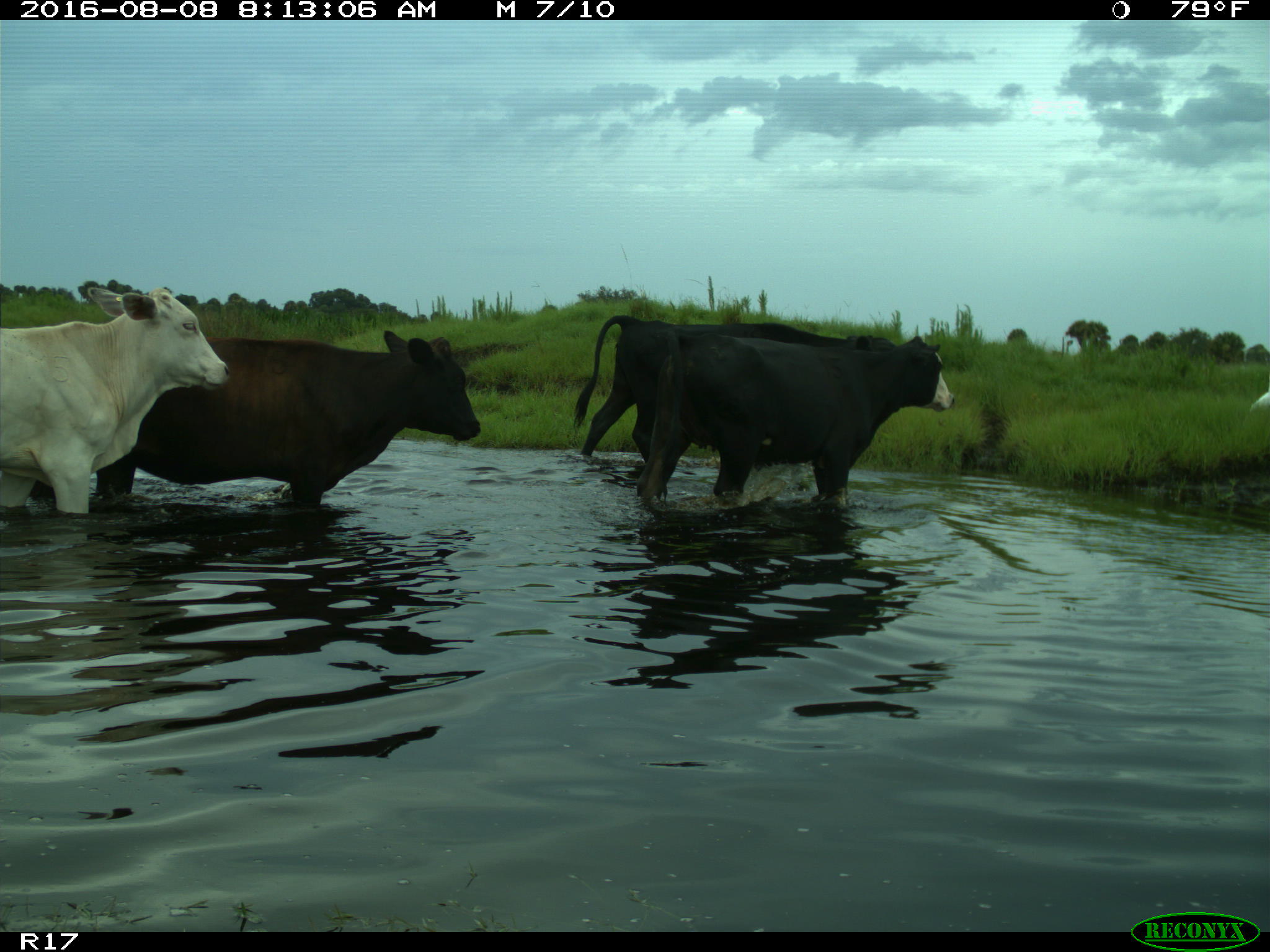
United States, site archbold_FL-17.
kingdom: Animalia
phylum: Chordata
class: Mammalia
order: Artiodactyla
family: Bovidae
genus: Bos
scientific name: Bos taurus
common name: domestic cow